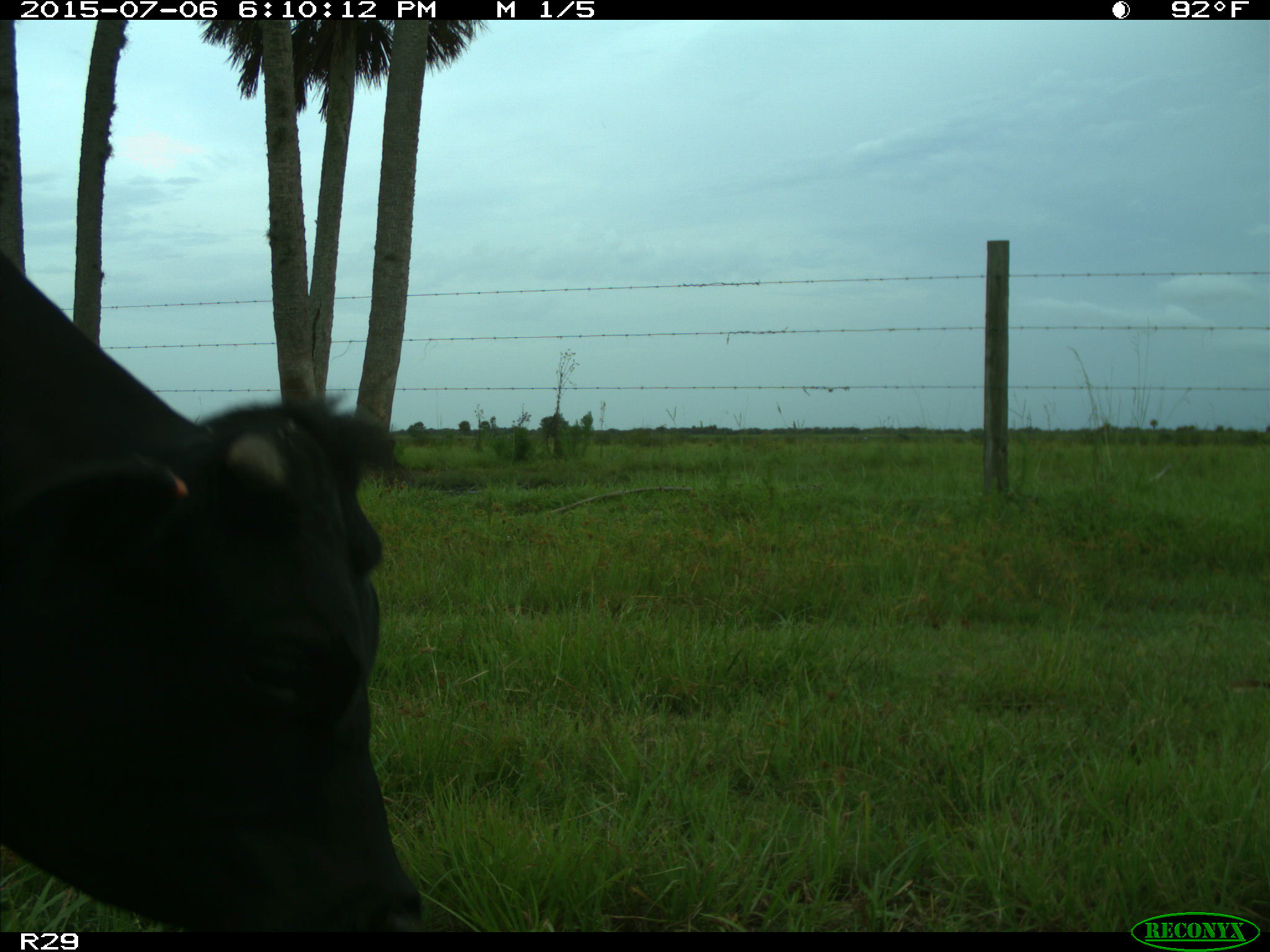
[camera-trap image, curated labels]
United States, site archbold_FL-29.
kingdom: Animalia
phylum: Chordata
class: Mammalia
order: Artiodactyla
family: Bovidae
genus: Bos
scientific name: Bos taurus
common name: domestic cow